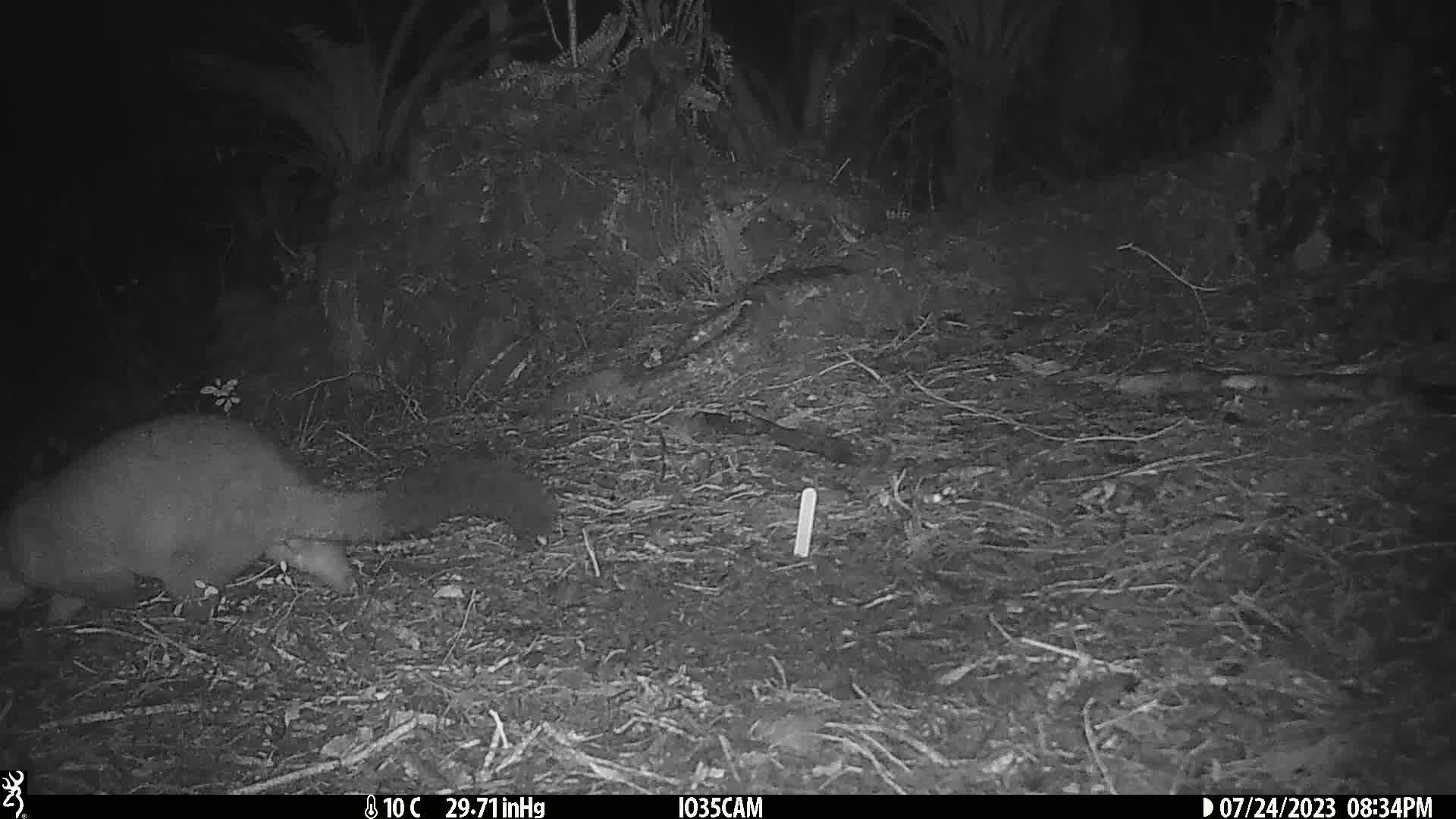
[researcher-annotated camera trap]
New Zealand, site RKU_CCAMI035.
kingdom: Animalia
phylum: Chordata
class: Mammalia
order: Diprotodontia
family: Phalangeridae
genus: Trichosurus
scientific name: Trichosurus vulpecula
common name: common brushtail possum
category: possum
Possum (common brushtail possum) (Trichosurus vulpecula).